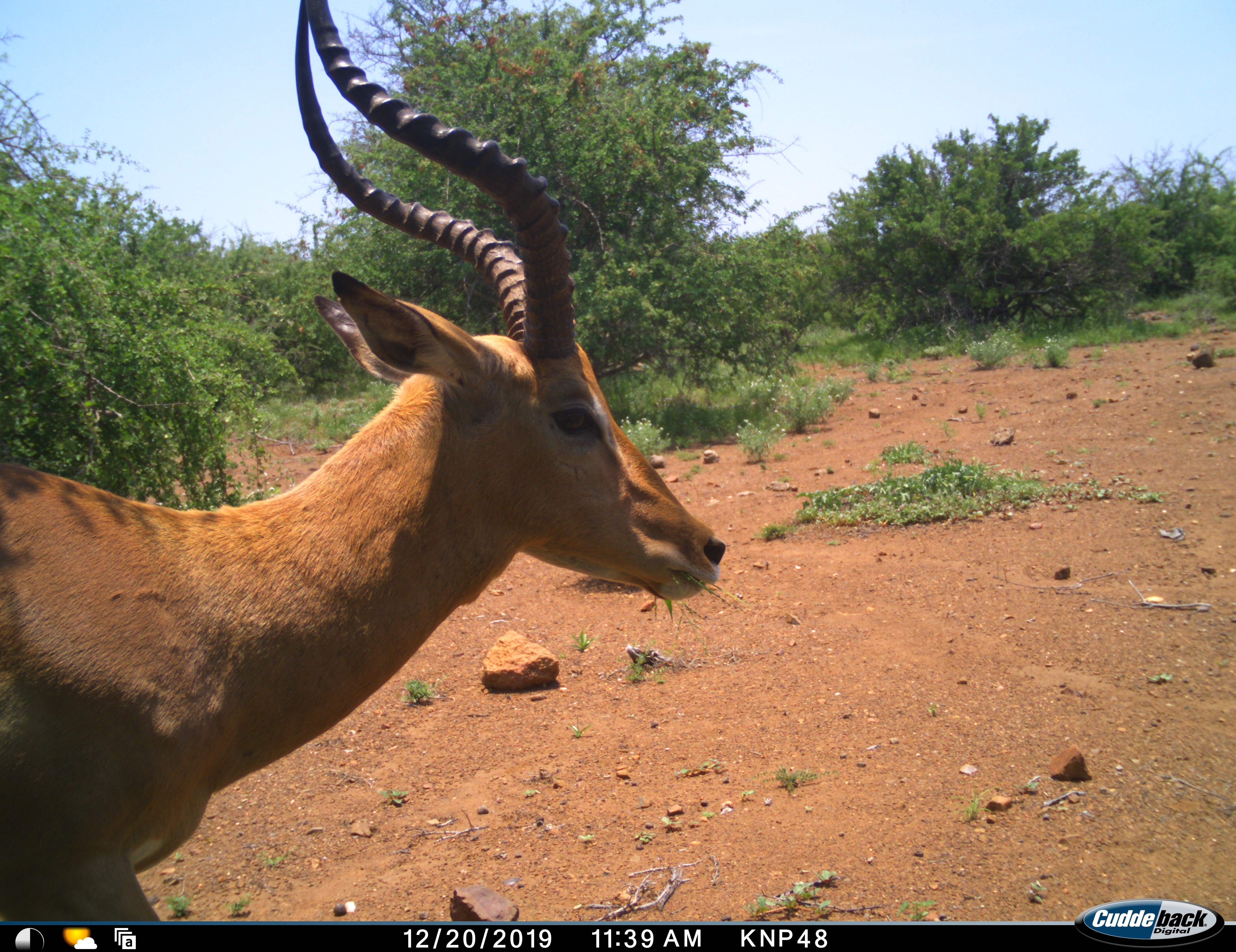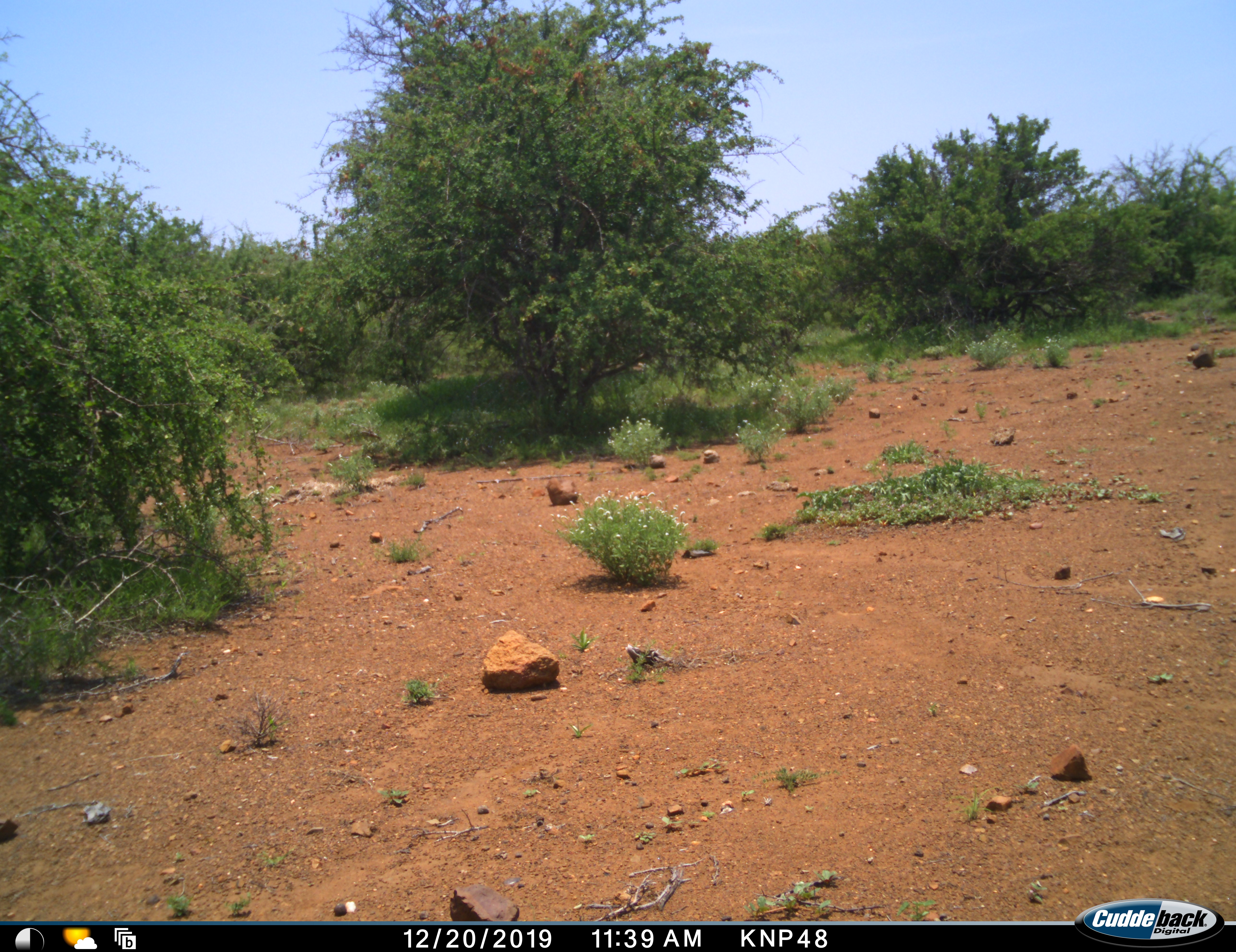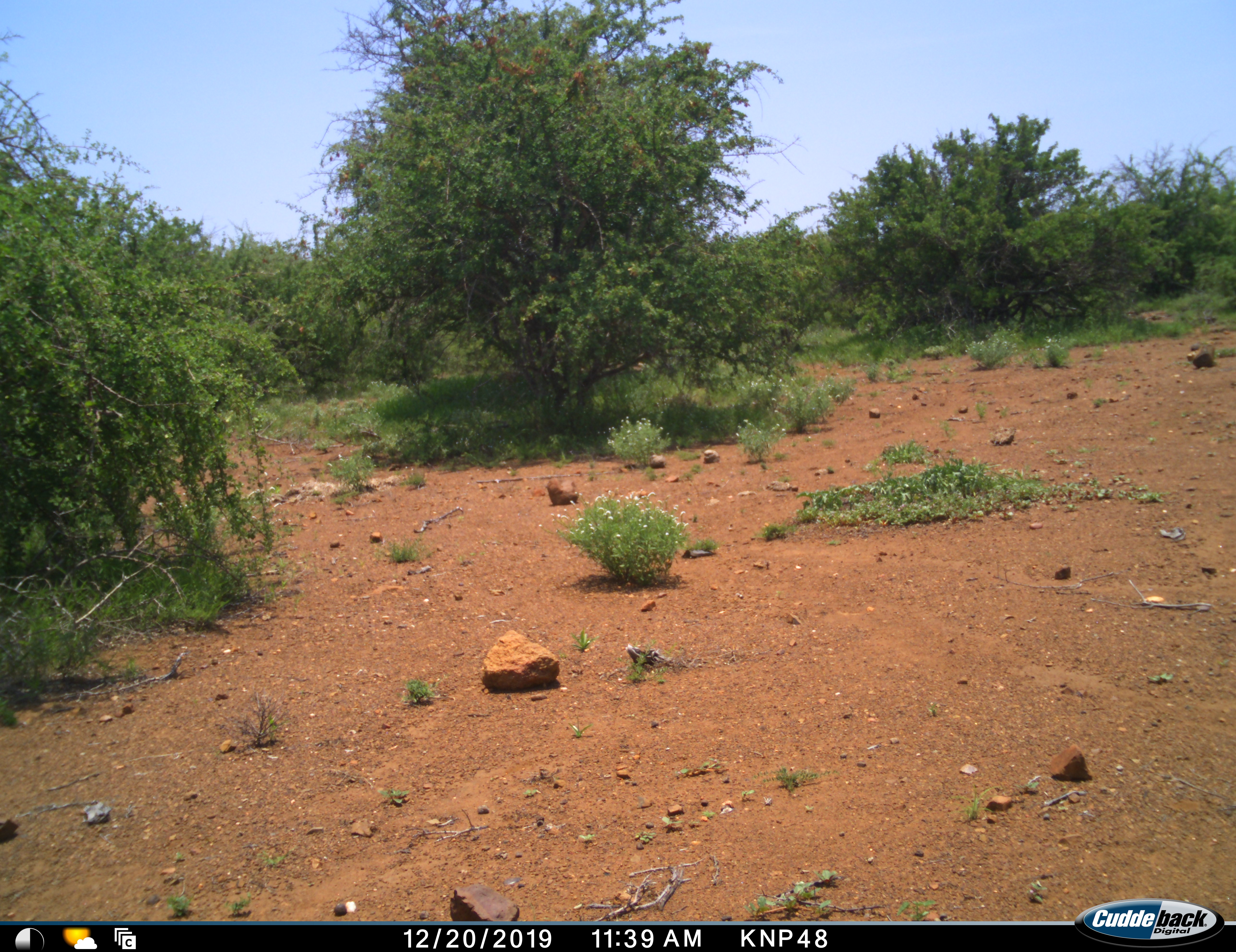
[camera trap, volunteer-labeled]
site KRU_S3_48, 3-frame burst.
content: unidentified animal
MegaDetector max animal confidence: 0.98